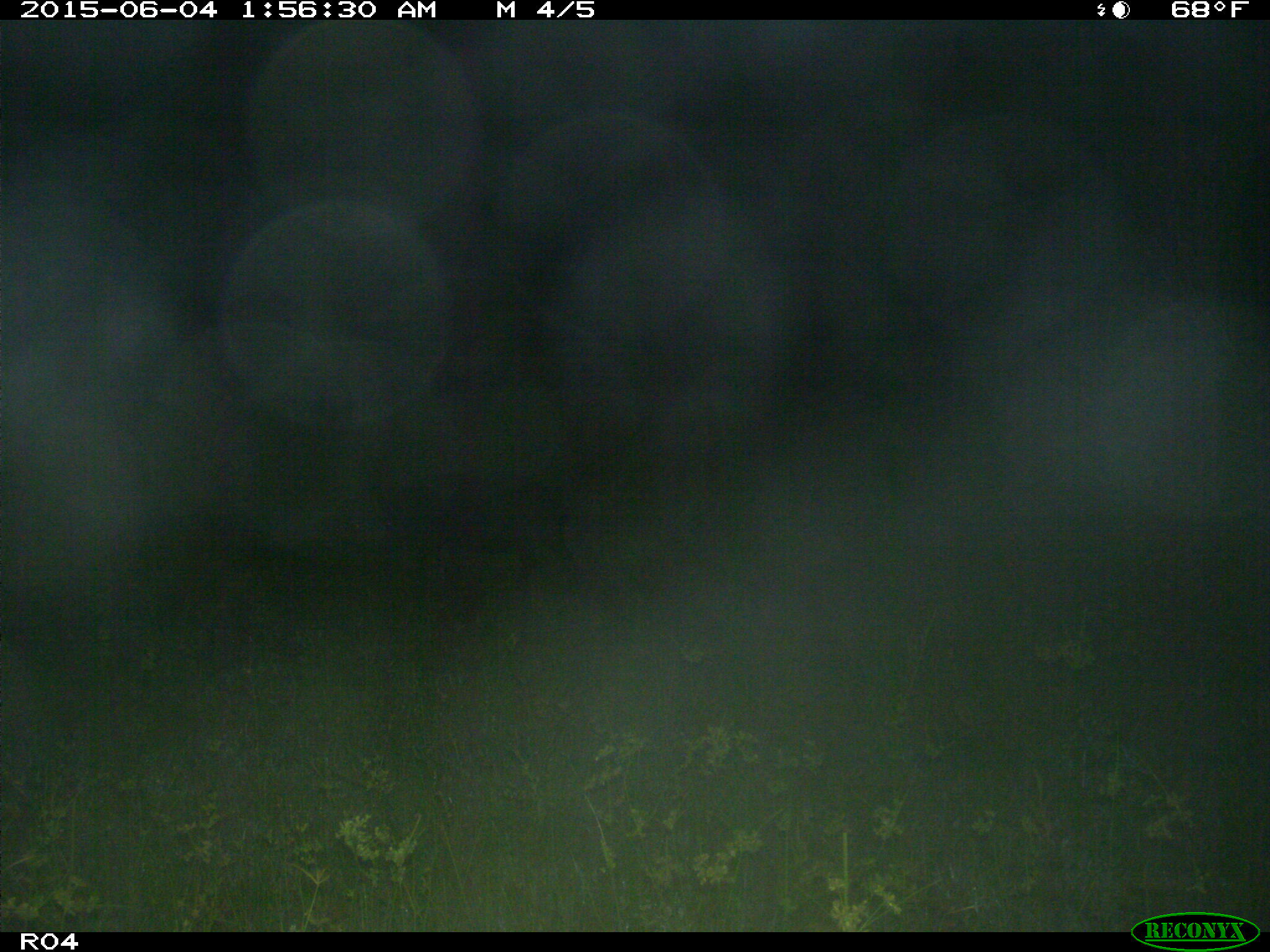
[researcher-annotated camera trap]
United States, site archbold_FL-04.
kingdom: Animalia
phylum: Chordata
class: Mammalia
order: Artiodactyla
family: Suidae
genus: Sus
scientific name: Sus scrofa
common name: wild boar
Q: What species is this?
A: Sus scrofa (wild boar).